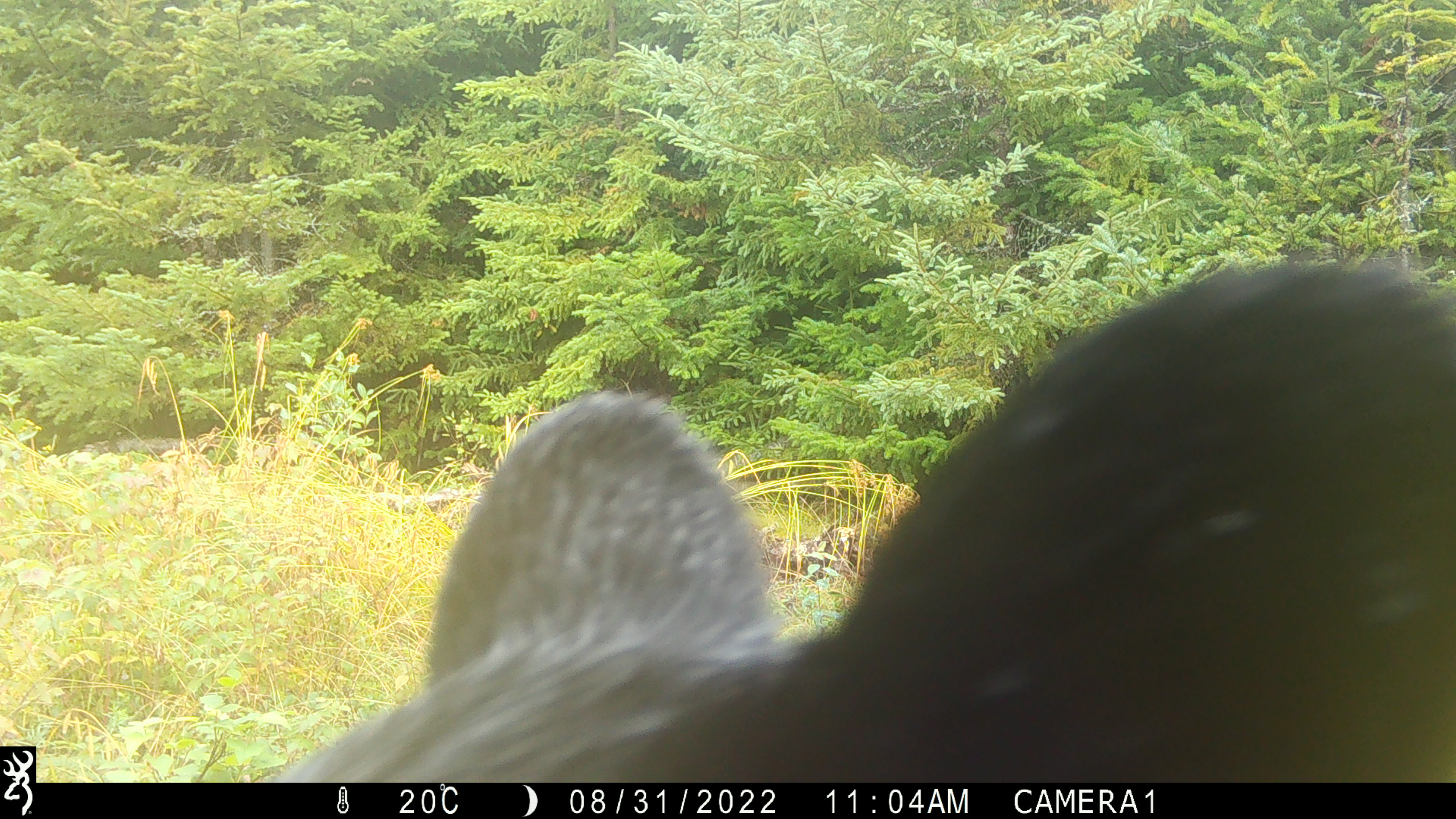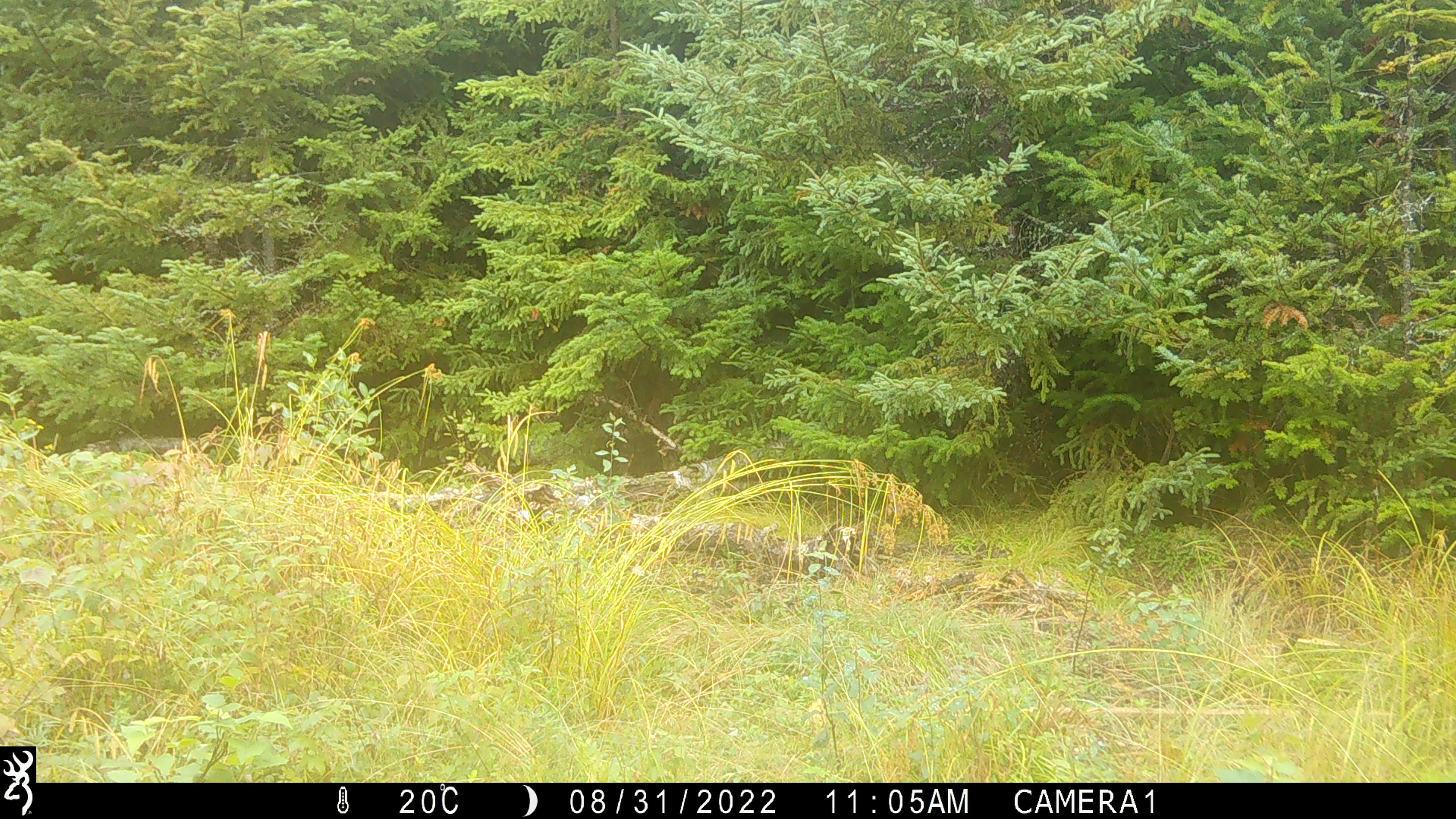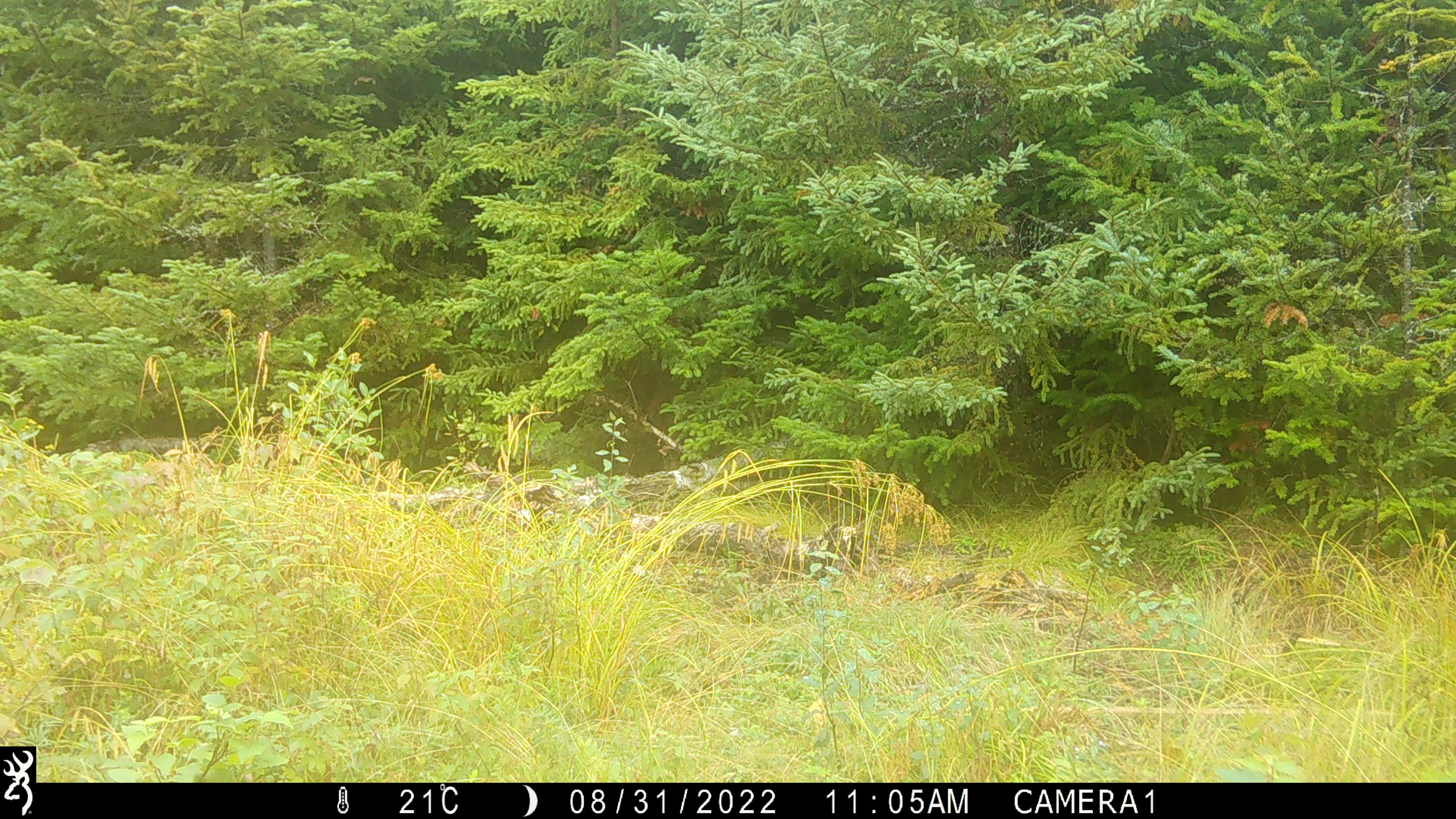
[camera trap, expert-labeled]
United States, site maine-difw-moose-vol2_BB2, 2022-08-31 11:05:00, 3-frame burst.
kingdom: Animalia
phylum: Chordata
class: Mammalia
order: Carnivora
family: Ursidae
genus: Ursus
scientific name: Ursus americanus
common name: black bear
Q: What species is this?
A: Black bear (Ursus americanus).